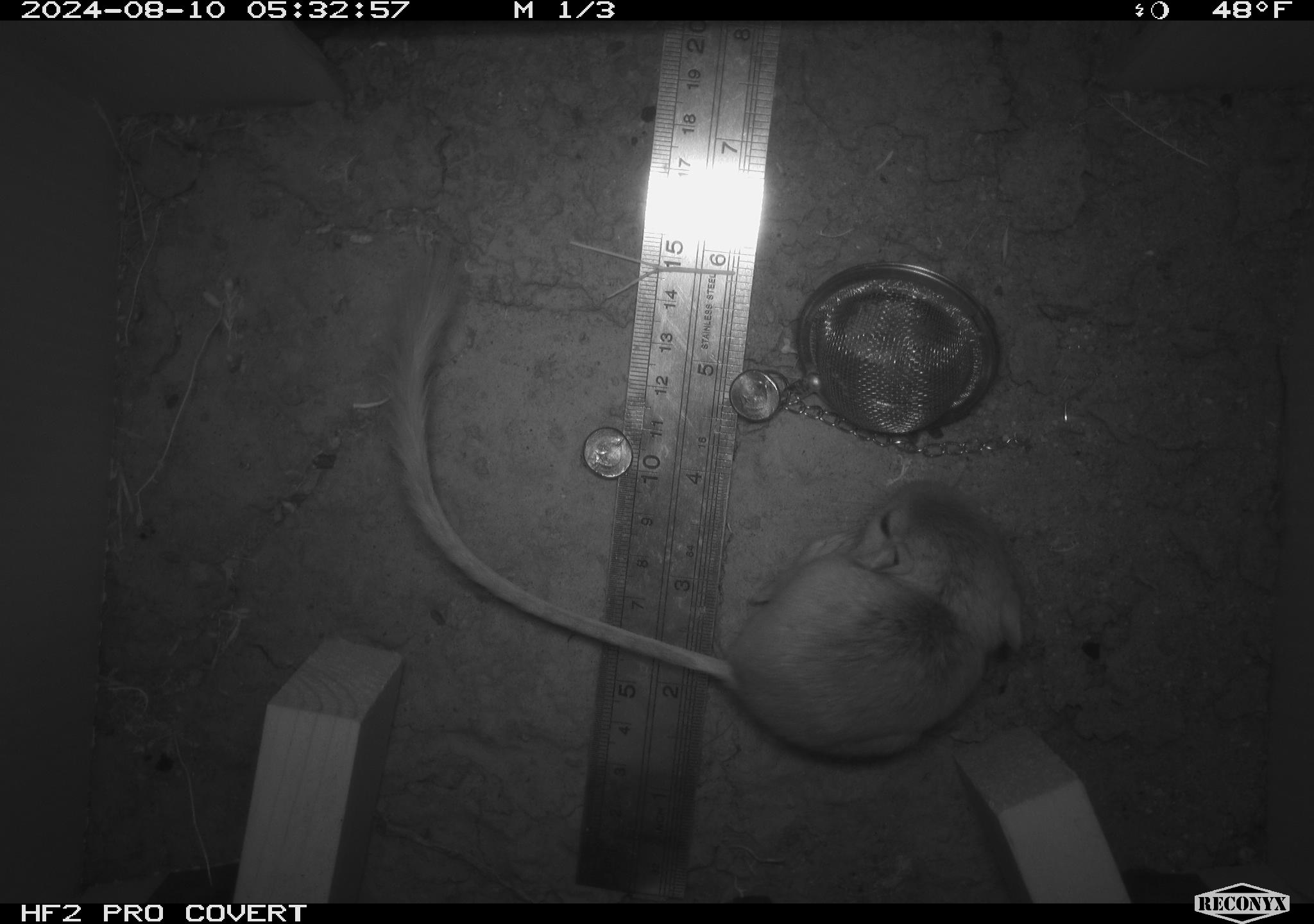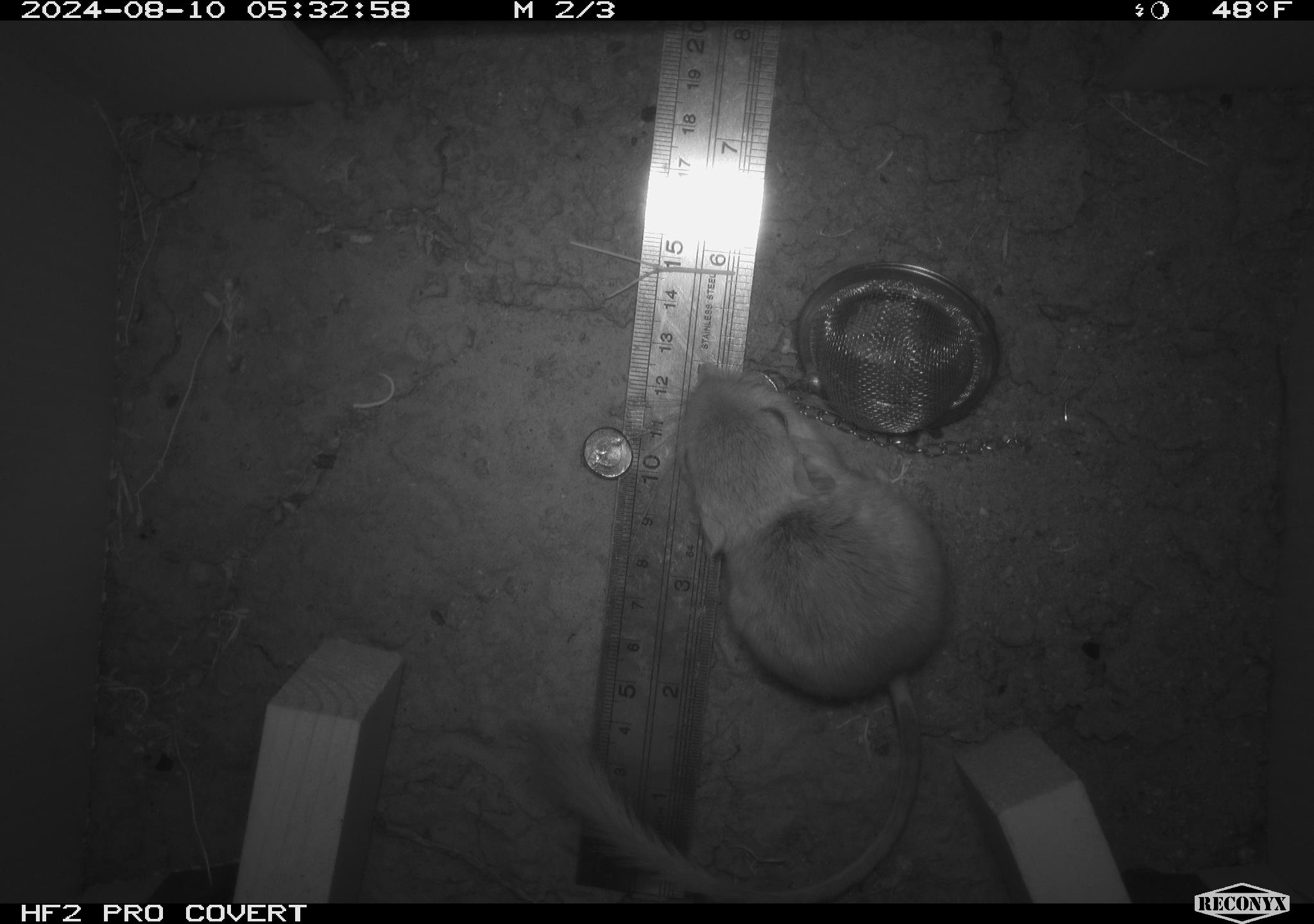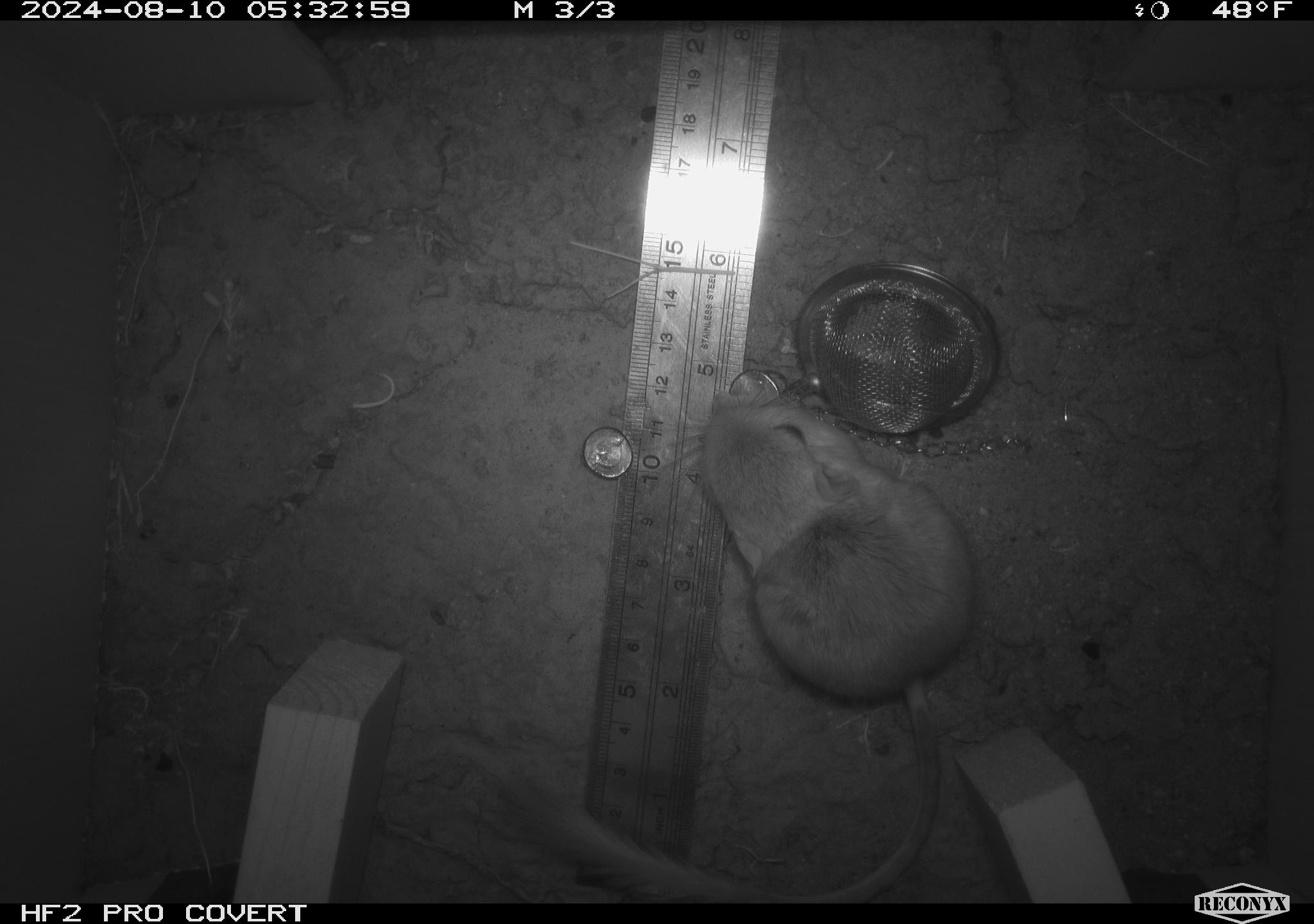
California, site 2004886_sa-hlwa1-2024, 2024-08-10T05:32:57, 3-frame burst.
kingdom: Animalia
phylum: Chordata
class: Mammalia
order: Rodentia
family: Heteromyidae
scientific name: Heteromyidae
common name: kangaroo rats and pocket mice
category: heteromyidae family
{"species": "heteromyidae family (kangaroo rats and pocket mice) (Heteromyidae)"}